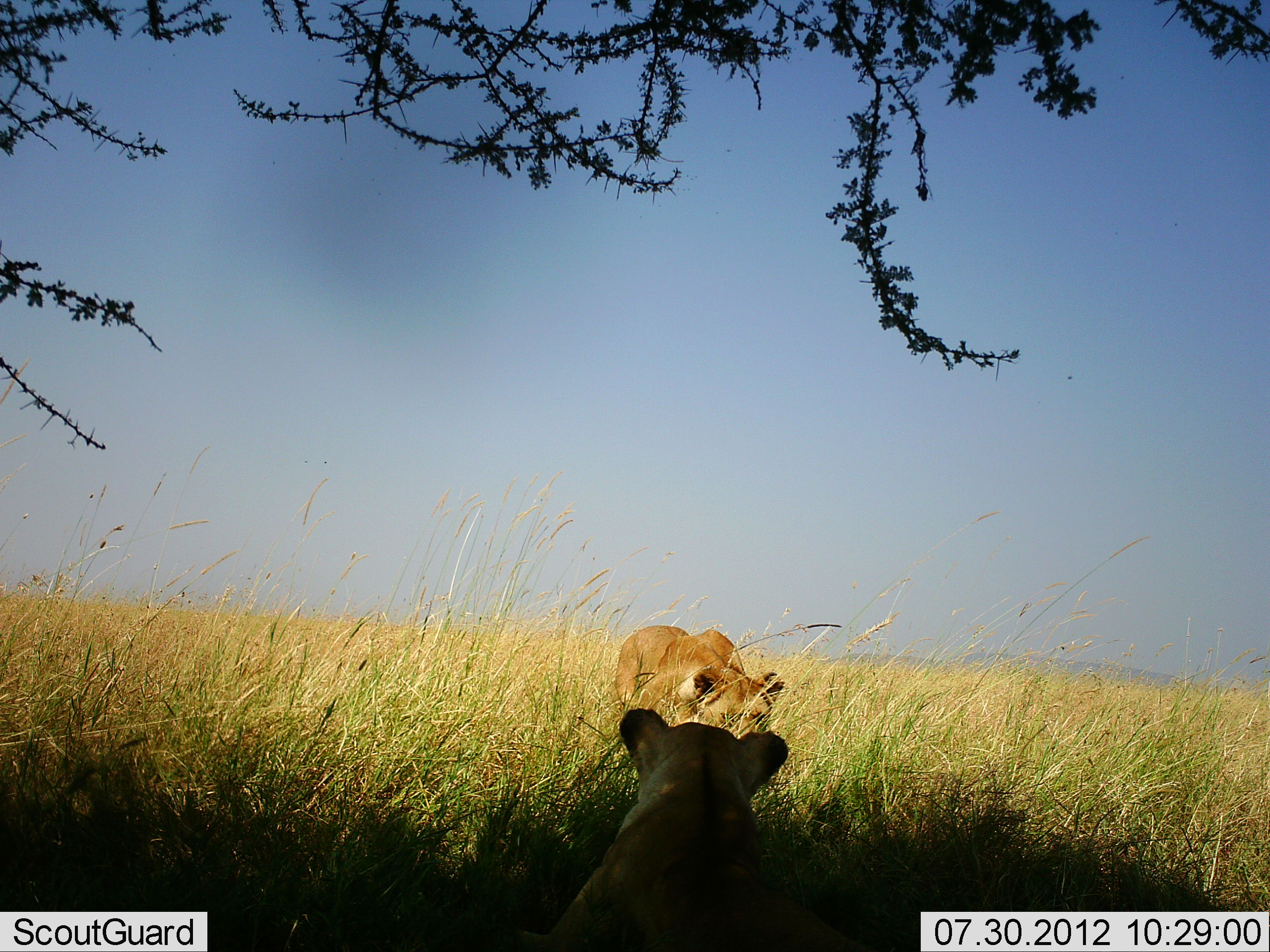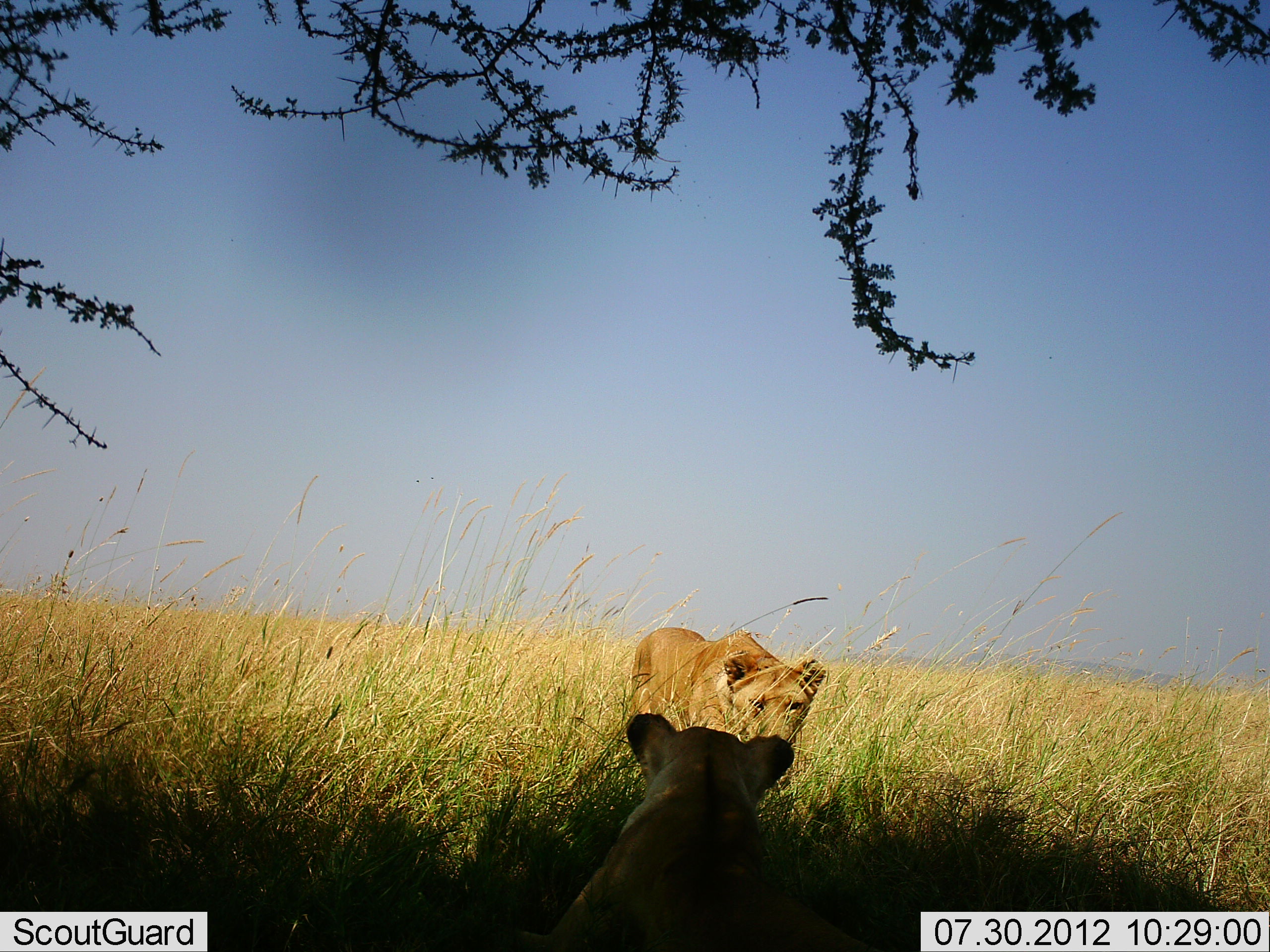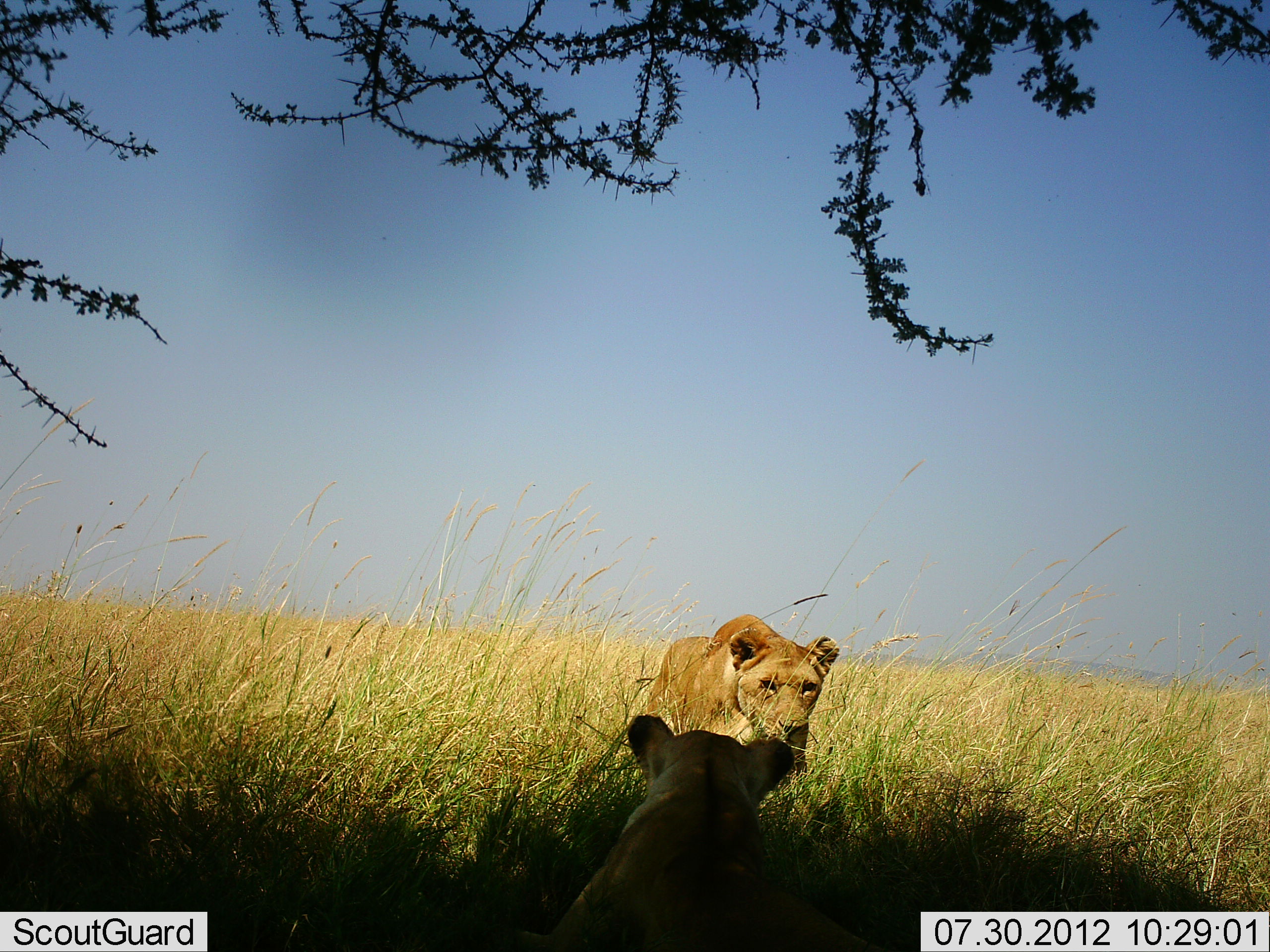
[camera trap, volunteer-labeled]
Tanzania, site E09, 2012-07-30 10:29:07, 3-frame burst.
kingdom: Animalia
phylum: Chordata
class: Mammalia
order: Carnivora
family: Felidae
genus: Panthera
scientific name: Panthera leo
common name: lion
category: lionfemale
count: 2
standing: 30%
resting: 60%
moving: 60%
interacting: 0%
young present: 50%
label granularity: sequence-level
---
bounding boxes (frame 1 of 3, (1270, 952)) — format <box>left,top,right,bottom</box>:
animal: <box>511,708,879,952</box>; <box>614,622,785,739</box>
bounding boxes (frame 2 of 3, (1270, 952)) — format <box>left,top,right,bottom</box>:
animal: <box>514,713,879,952</box>; <box>632,624,826,743</box>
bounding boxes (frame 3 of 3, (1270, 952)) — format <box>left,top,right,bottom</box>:
animal: <box>503,714,879,952</box>; <box>645,612,839,777</box>